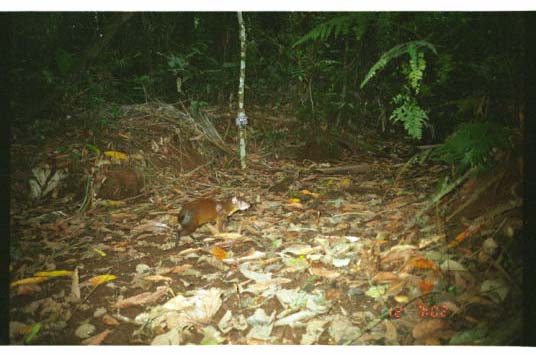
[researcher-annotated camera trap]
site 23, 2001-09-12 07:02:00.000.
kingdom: Animalia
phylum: Chordata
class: Mammalia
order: Rodentia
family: Dasyproctidae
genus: Dasyprocta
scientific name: Dasyprocta punctata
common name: central american agouti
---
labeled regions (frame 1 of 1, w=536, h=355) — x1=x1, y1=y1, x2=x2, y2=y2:
dasyprocta punctata: x1=173, y1=193, x2=251, y2=249